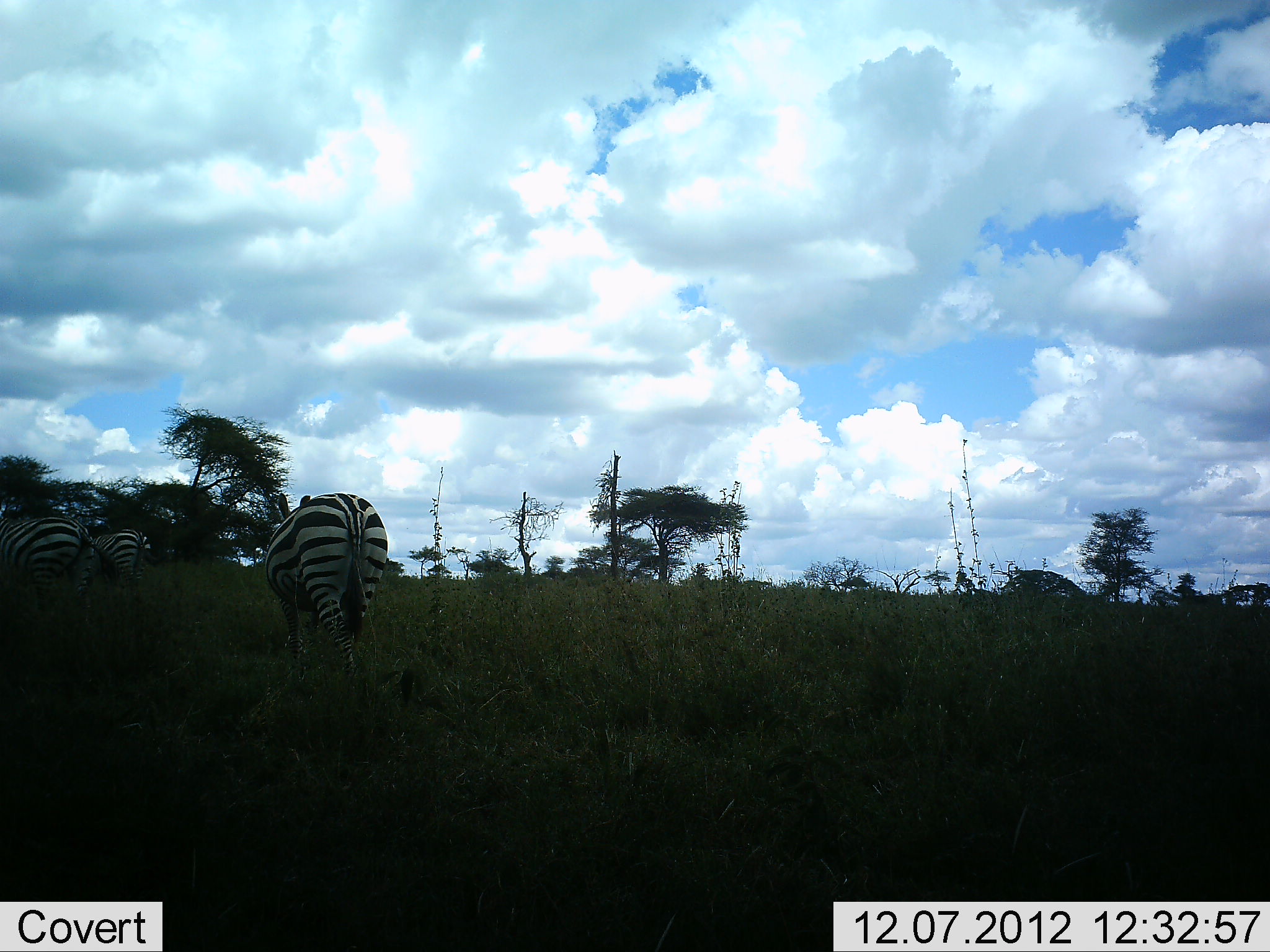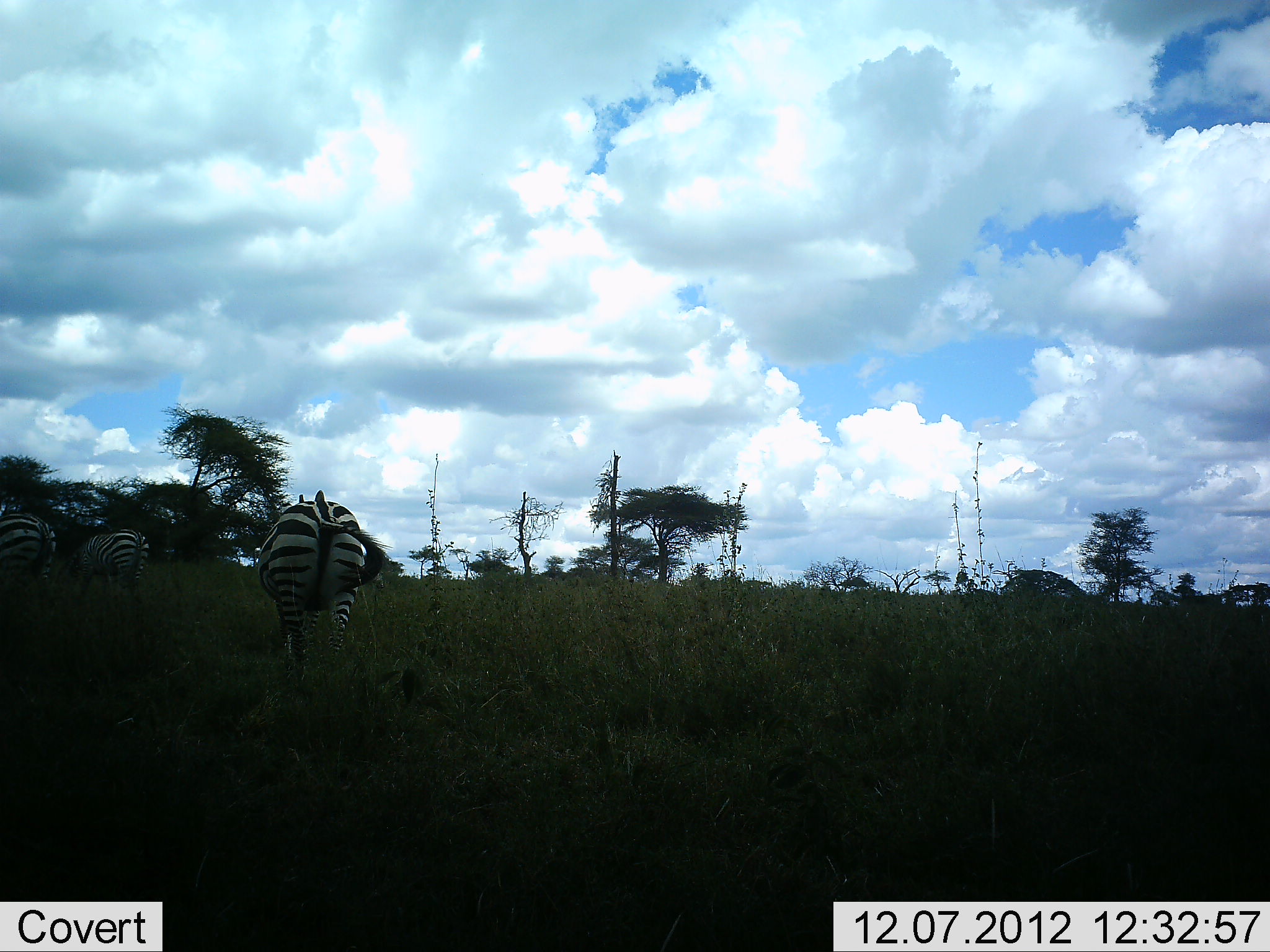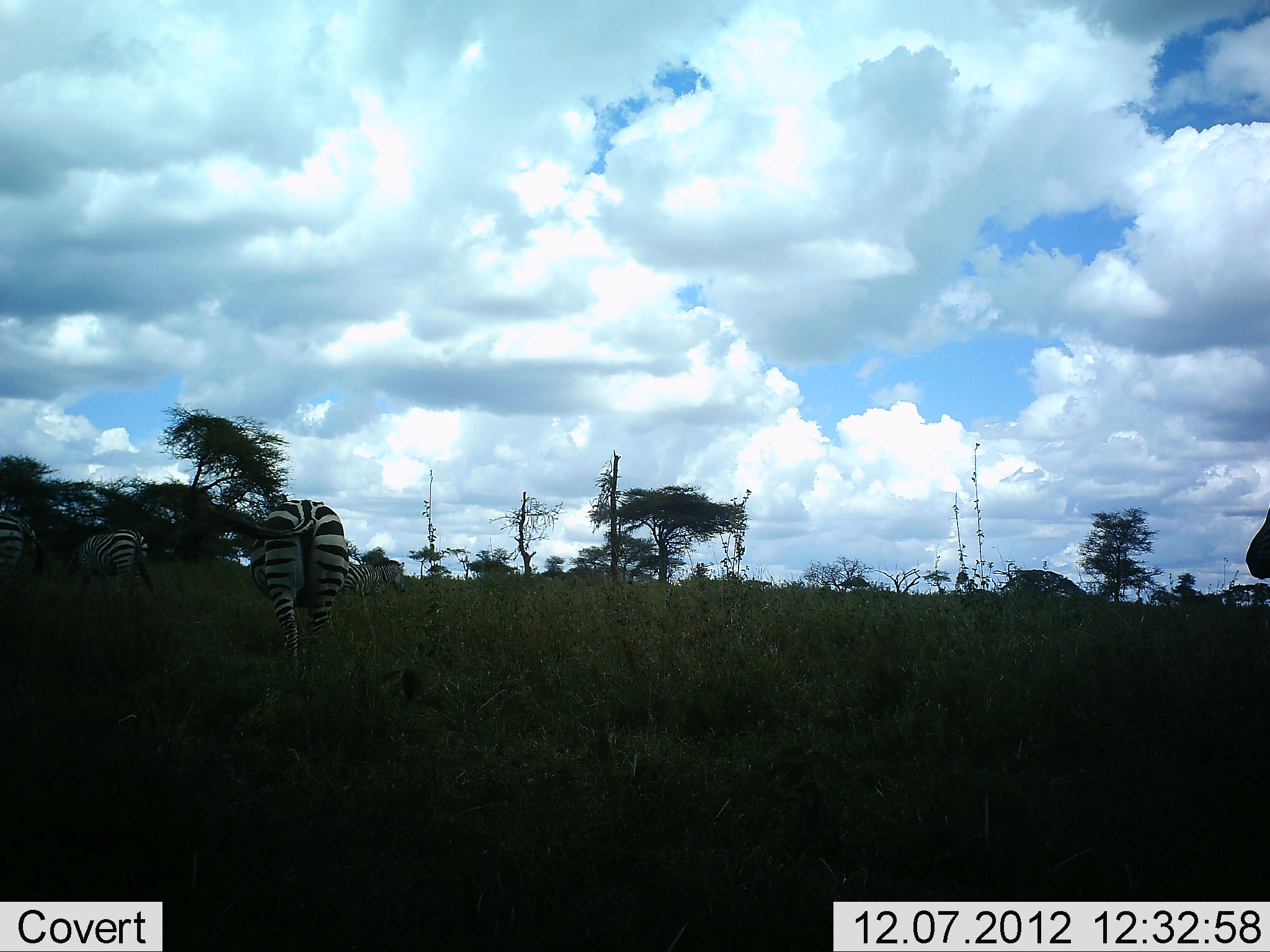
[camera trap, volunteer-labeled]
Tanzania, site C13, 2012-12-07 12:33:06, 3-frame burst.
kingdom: Animalia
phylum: Chordata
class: Mammalia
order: Perissodactyla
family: Equidae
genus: Equus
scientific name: Equus quagga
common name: plains zebra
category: zebra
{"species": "zebra (plains zebra) (Equus quagga)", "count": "4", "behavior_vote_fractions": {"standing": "20%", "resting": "0%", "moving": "90%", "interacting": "0%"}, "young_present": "0%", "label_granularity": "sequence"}